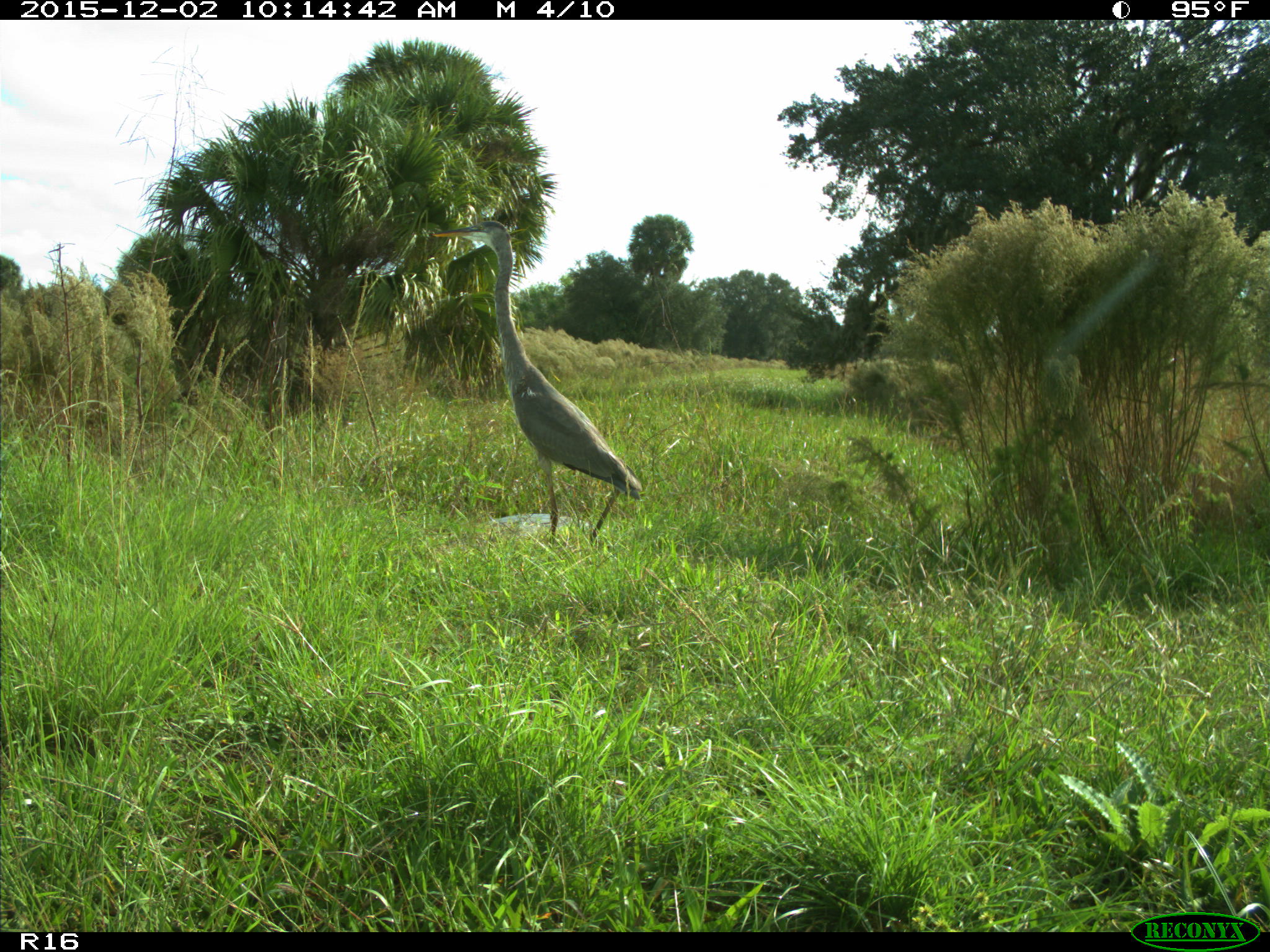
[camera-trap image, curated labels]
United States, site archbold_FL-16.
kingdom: Animalia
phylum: Chordata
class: Aves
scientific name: Aves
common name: birds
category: unidentified bird